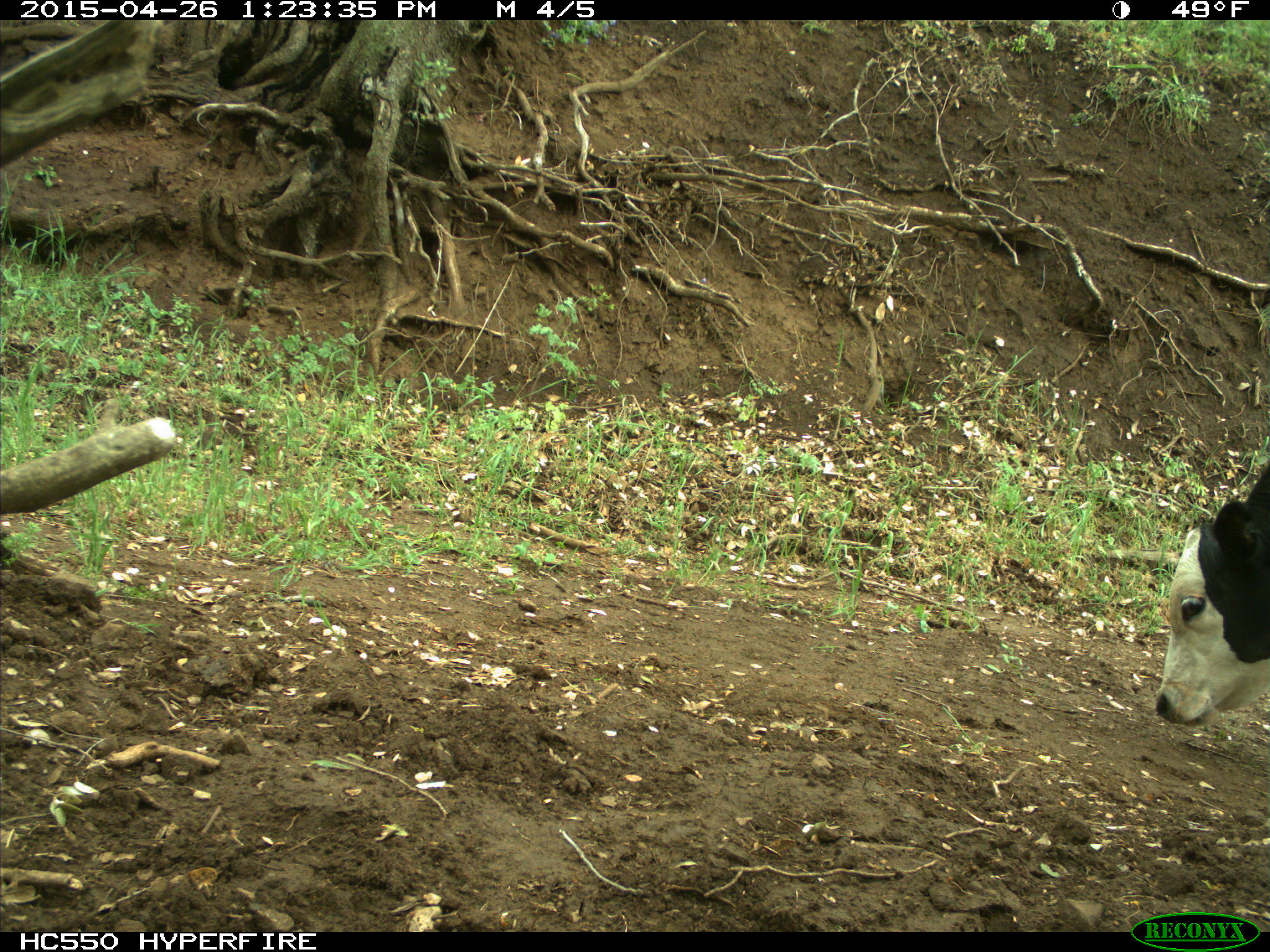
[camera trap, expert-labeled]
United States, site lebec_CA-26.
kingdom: Animalia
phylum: Chordata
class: Mammalia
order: Artiodactyla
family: Bovidae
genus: Bos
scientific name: Bos taurus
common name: domestic cow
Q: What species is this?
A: Bos taurus (domestic cow).